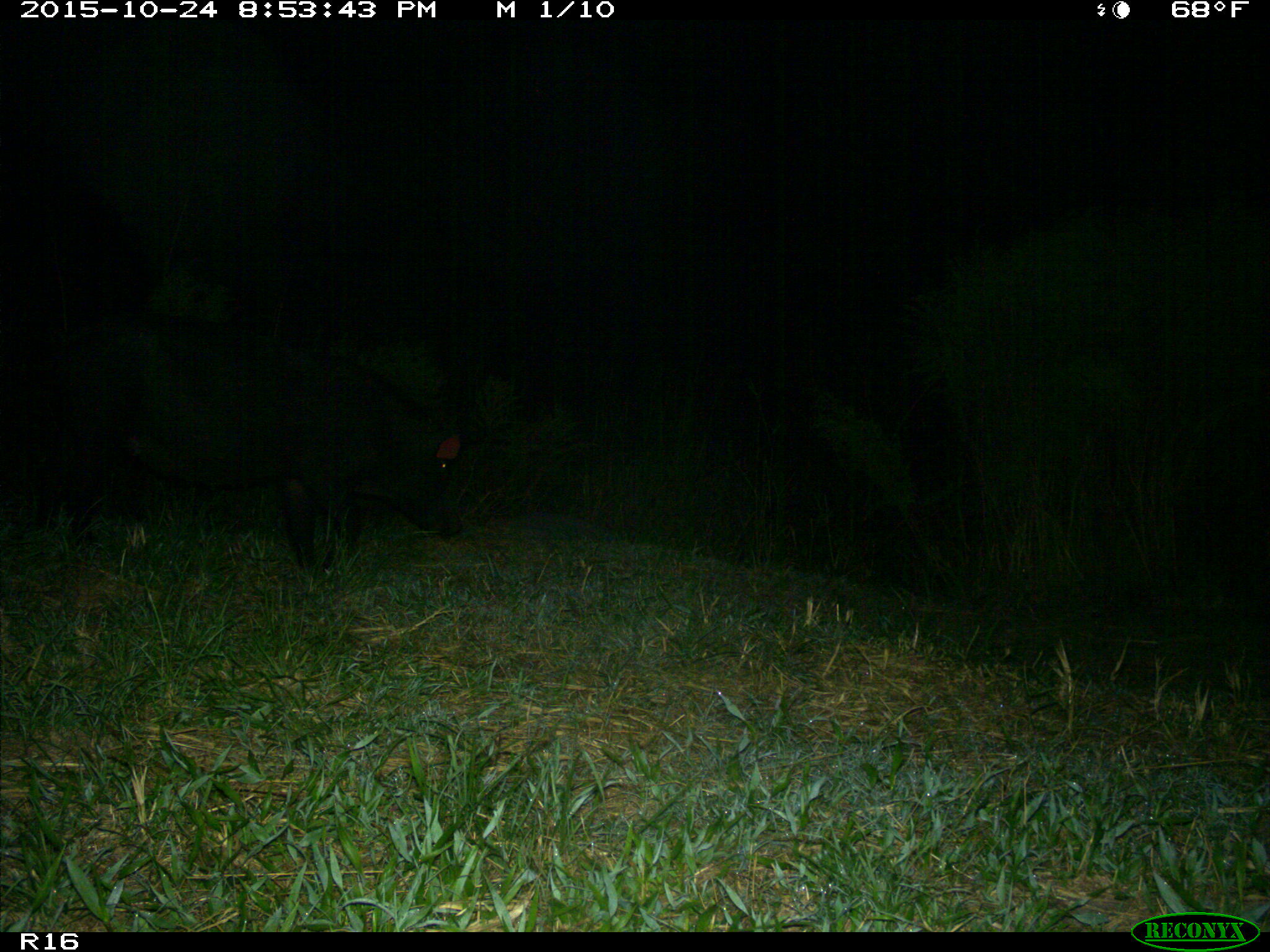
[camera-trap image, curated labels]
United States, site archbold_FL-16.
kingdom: Animalia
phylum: Chordata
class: Mammalia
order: Artiodactyla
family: Suidae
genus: Sus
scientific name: Sus scrofa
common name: wild boar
Sus scrofa (wild boar).